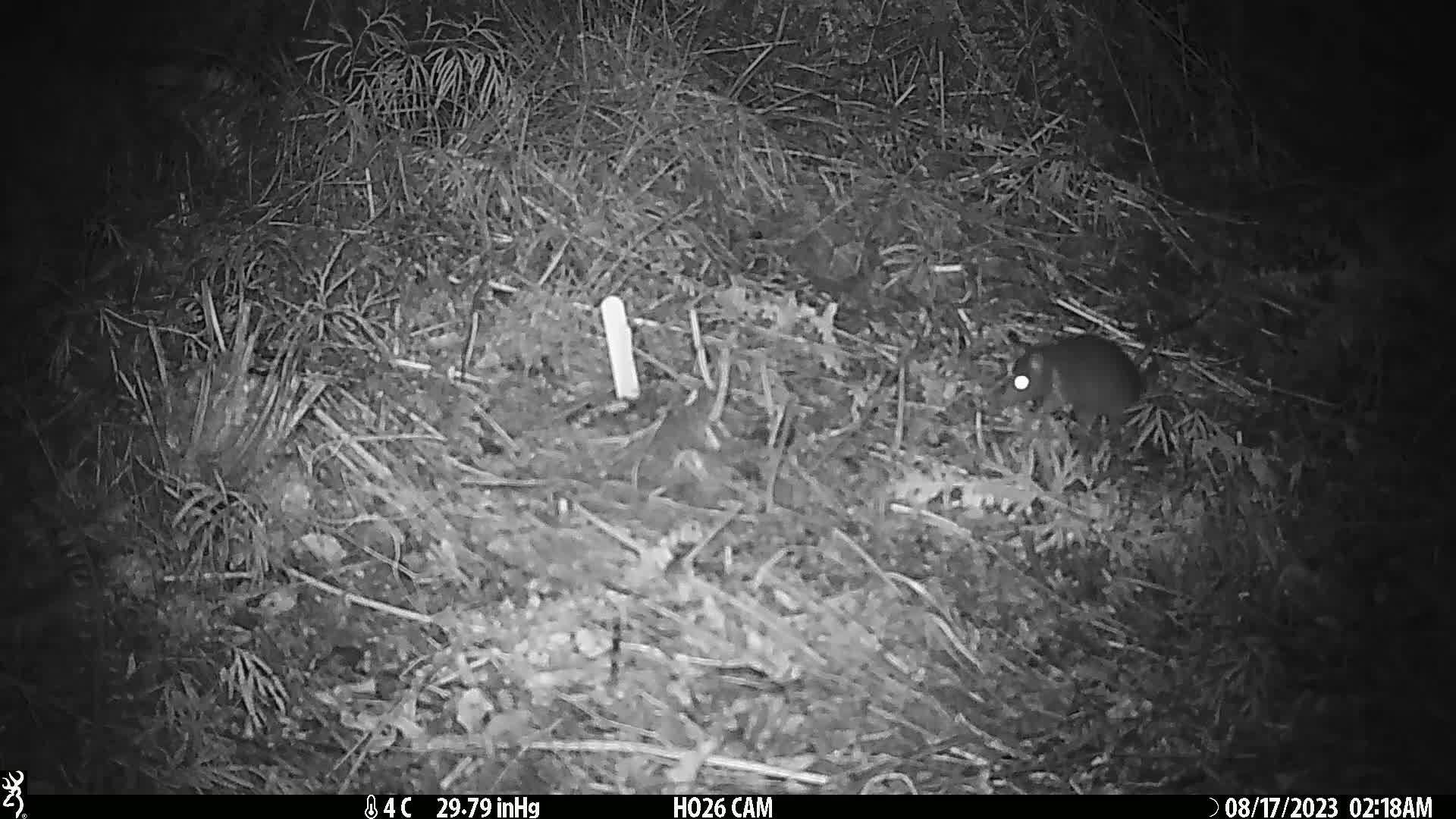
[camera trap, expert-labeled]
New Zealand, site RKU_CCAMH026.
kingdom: Animalia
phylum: Chordata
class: Mammalia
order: Rodentia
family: Muridae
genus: Rattus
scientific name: Rattus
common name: rat